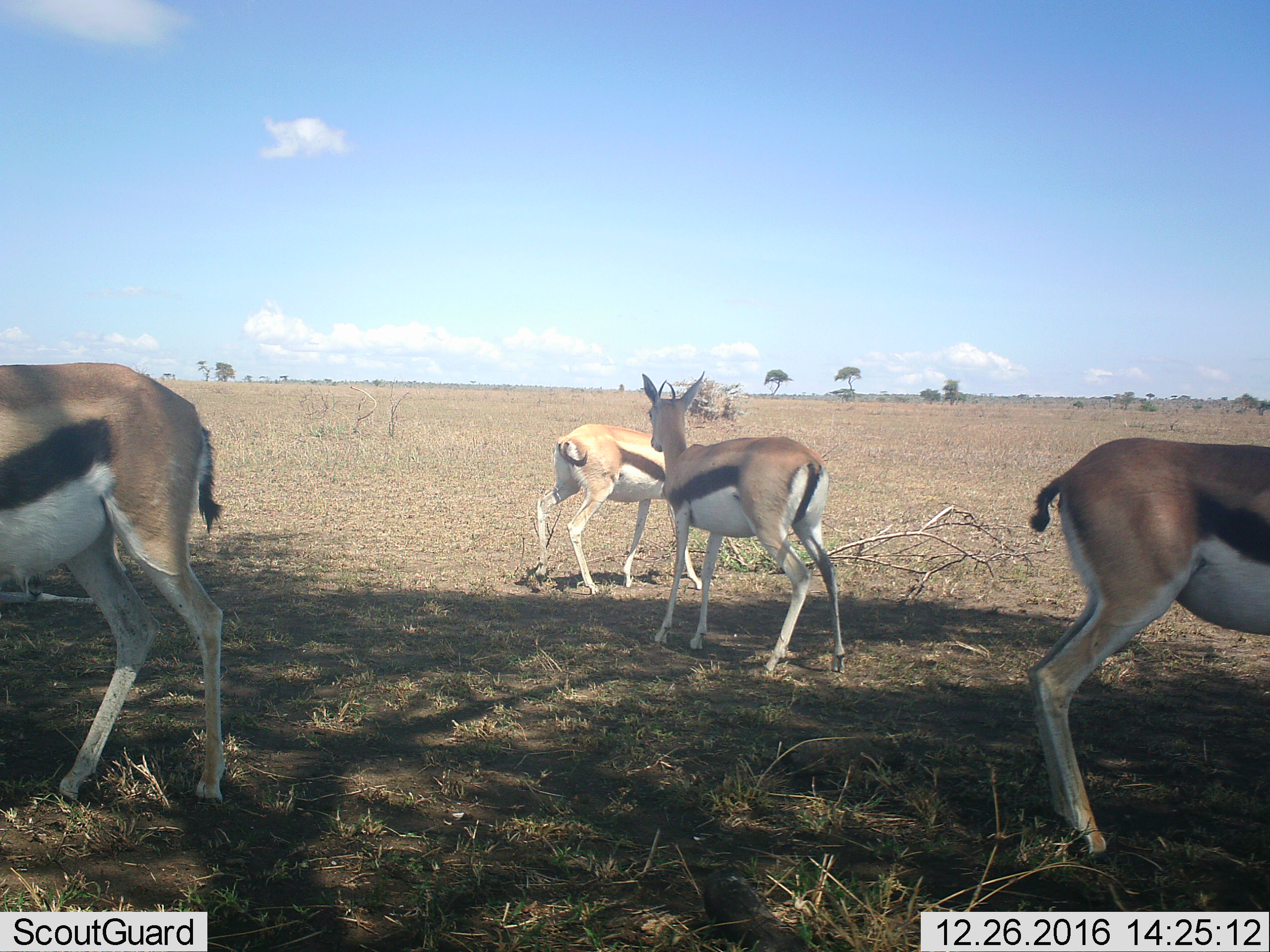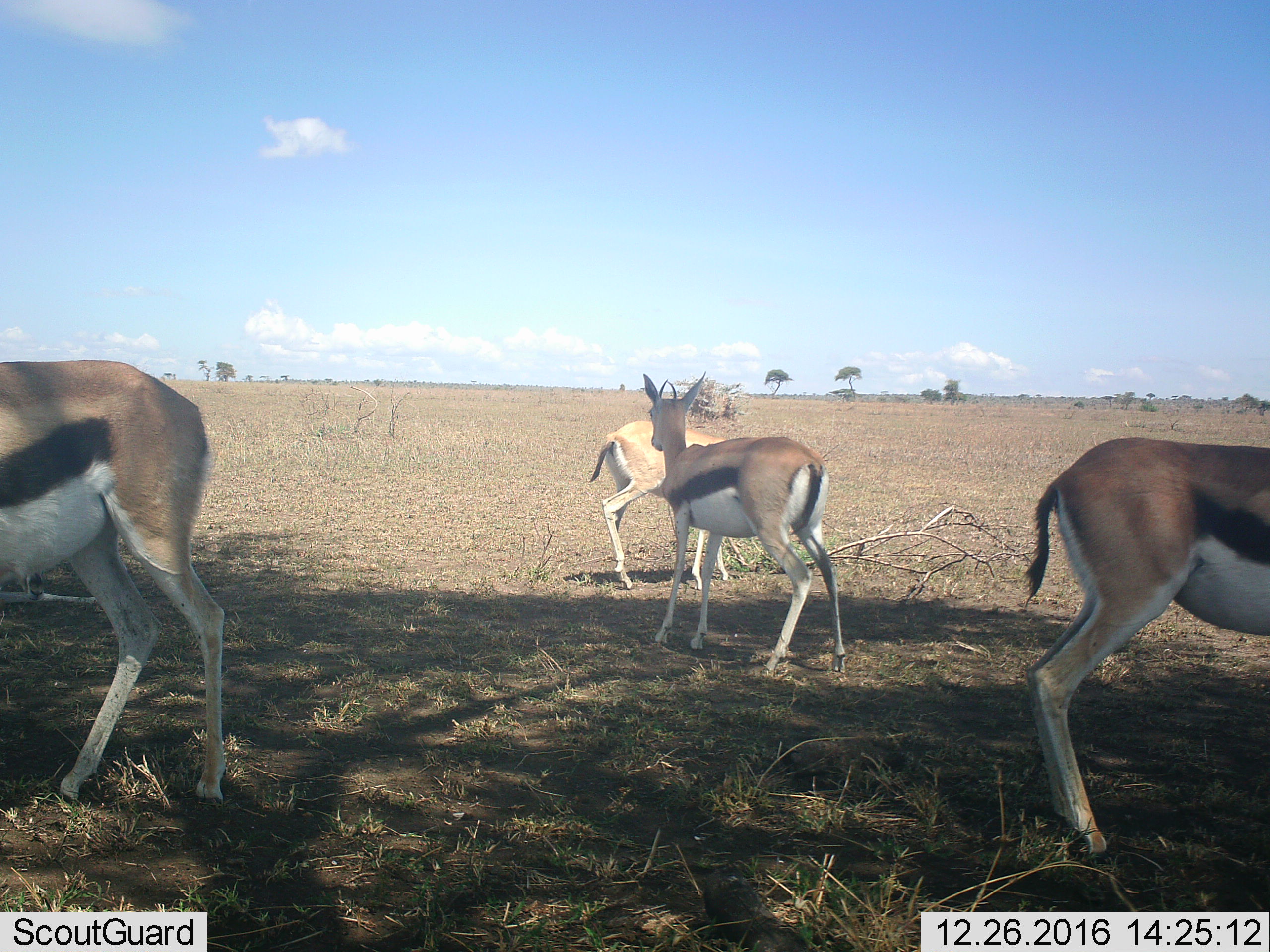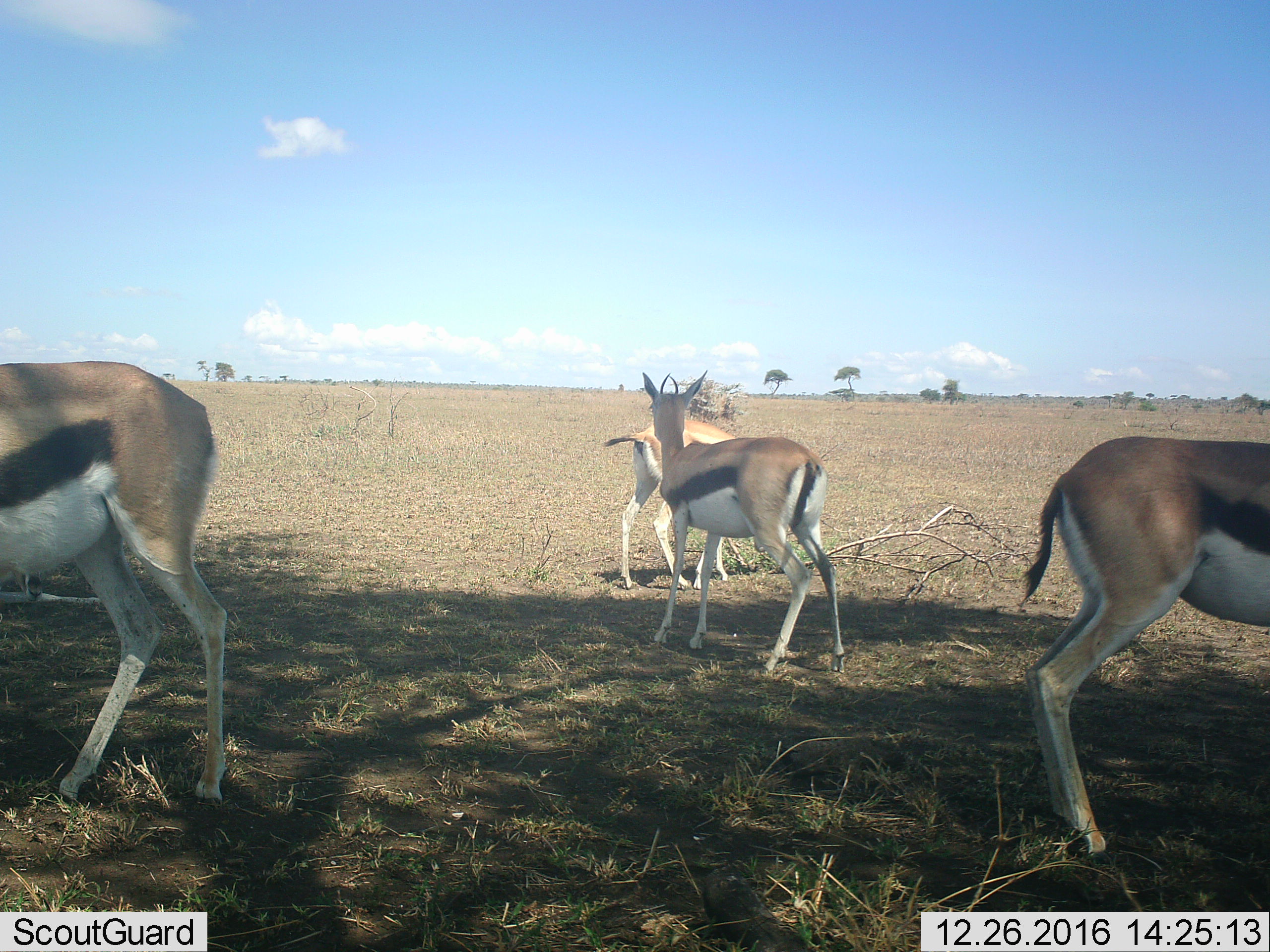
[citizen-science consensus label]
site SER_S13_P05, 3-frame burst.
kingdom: Animalia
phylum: Chordata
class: Mammalia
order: Artiodactyla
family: Bovidae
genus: Eudorcas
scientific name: Eudorcas thomsonii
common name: thomson's gazelle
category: gazellethomsons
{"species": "gazellethomsons (thomson's gazelle) (Eudorcas thomsonii)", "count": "4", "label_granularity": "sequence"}